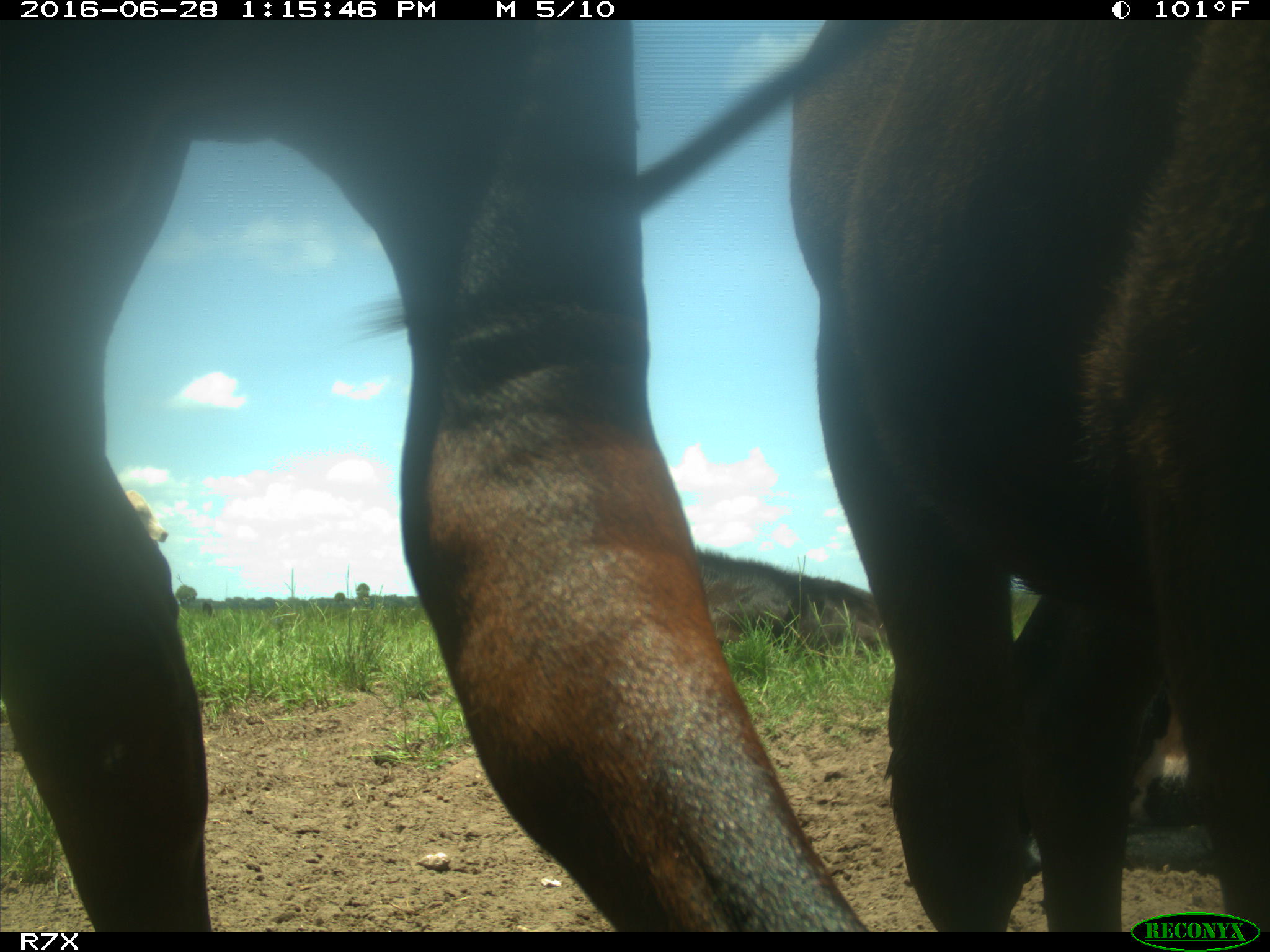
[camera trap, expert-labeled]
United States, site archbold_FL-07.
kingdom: Animalia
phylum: Chordata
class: Mammalia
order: Artiodactyla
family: Bovidae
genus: Bos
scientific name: Bos taurus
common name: domestic cow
Bos taurus (domestic cow).